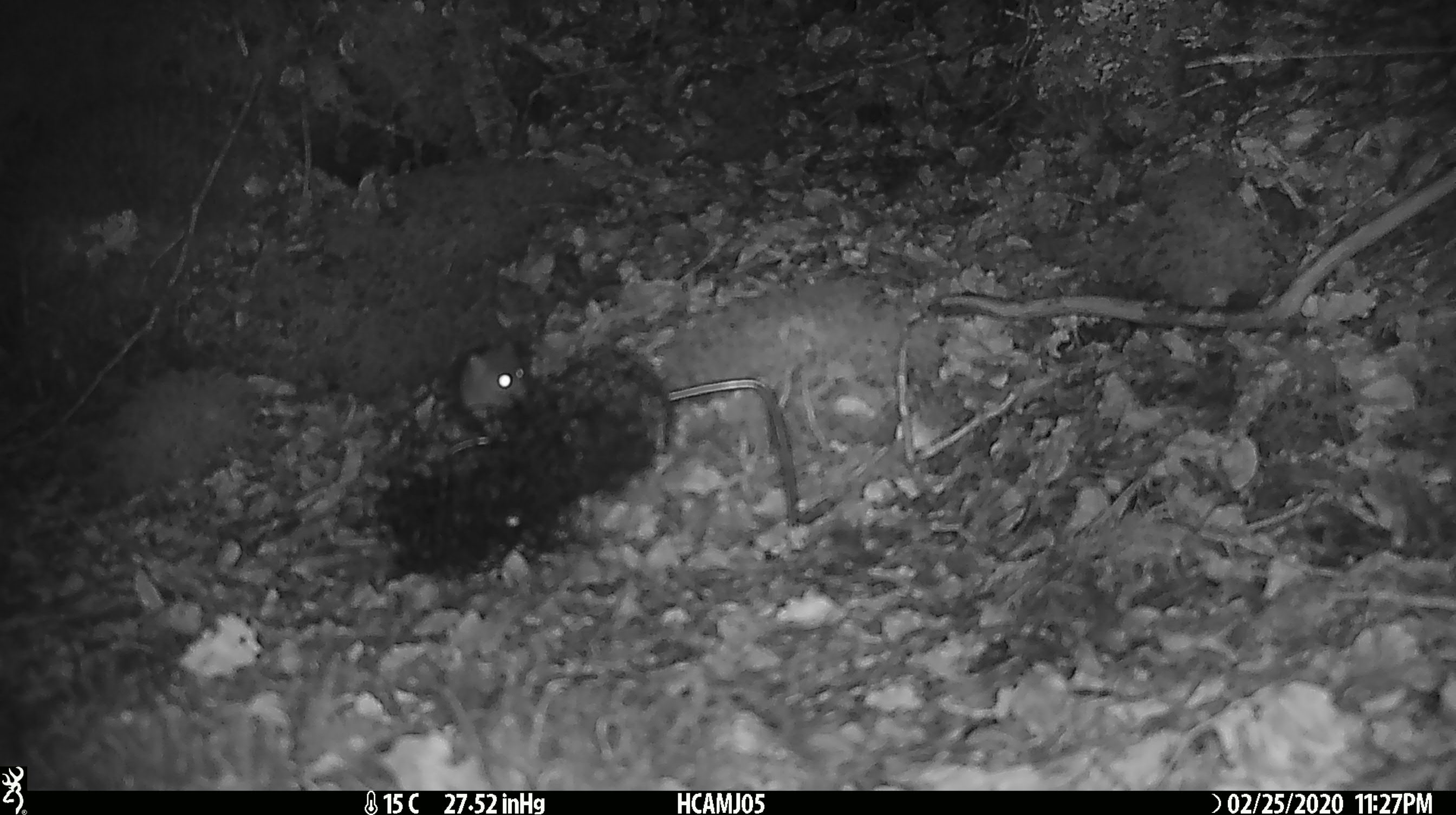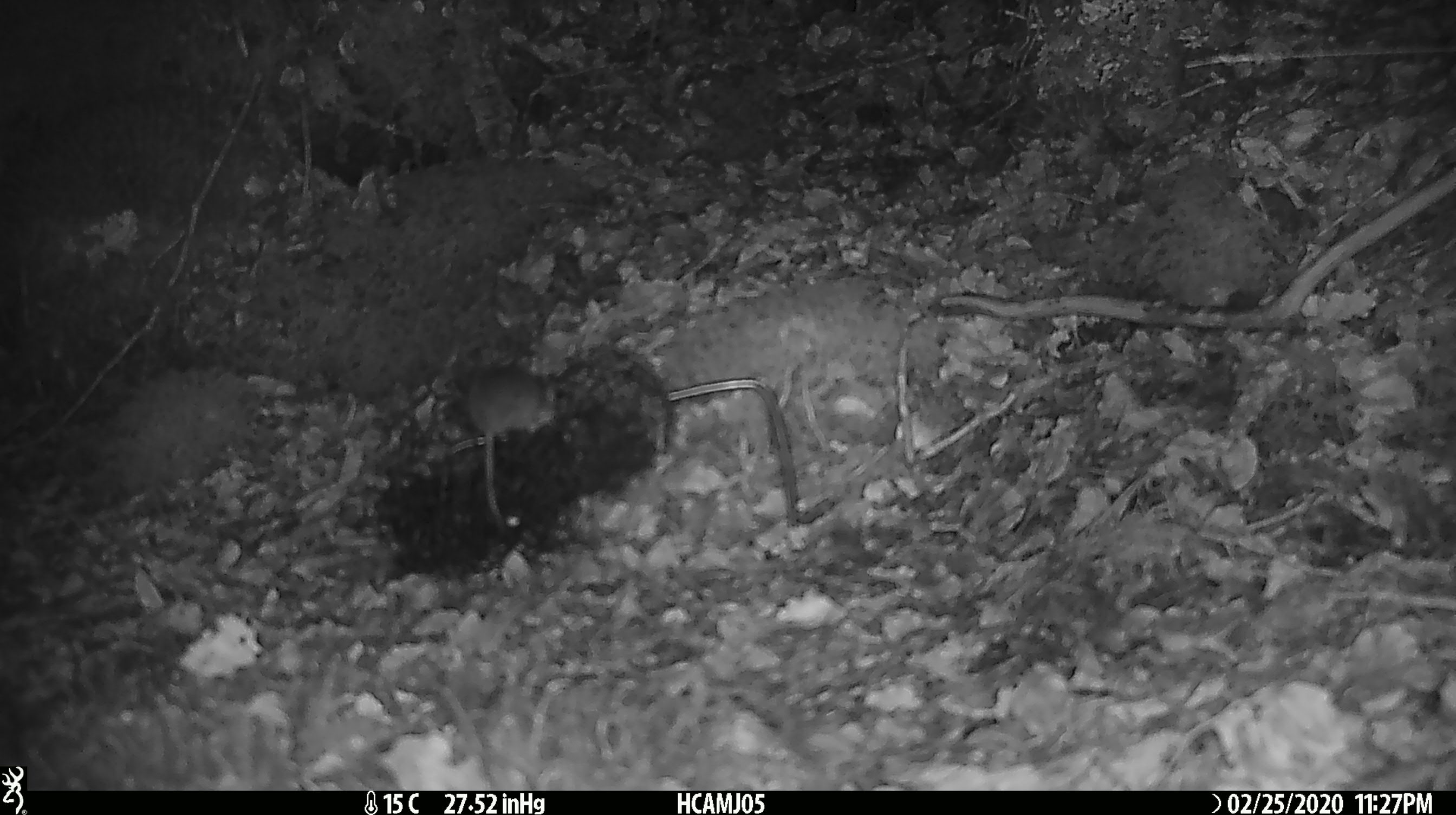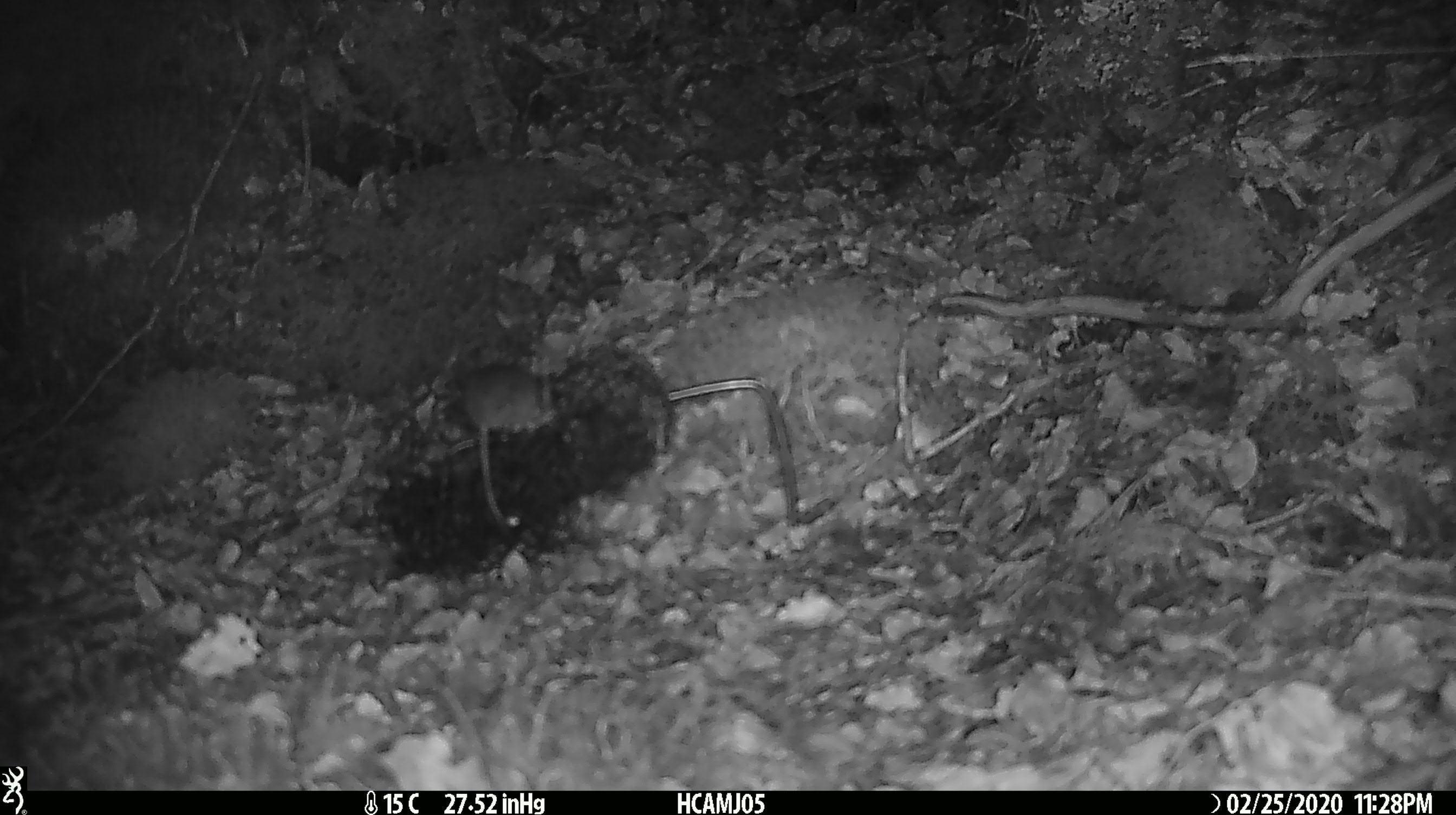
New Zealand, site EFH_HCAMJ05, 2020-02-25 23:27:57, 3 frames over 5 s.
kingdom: Animalia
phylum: Chordata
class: Mammalia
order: Rodentia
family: Muridae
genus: Mus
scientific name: Mus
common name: mouse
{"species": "mouse (Mus)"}